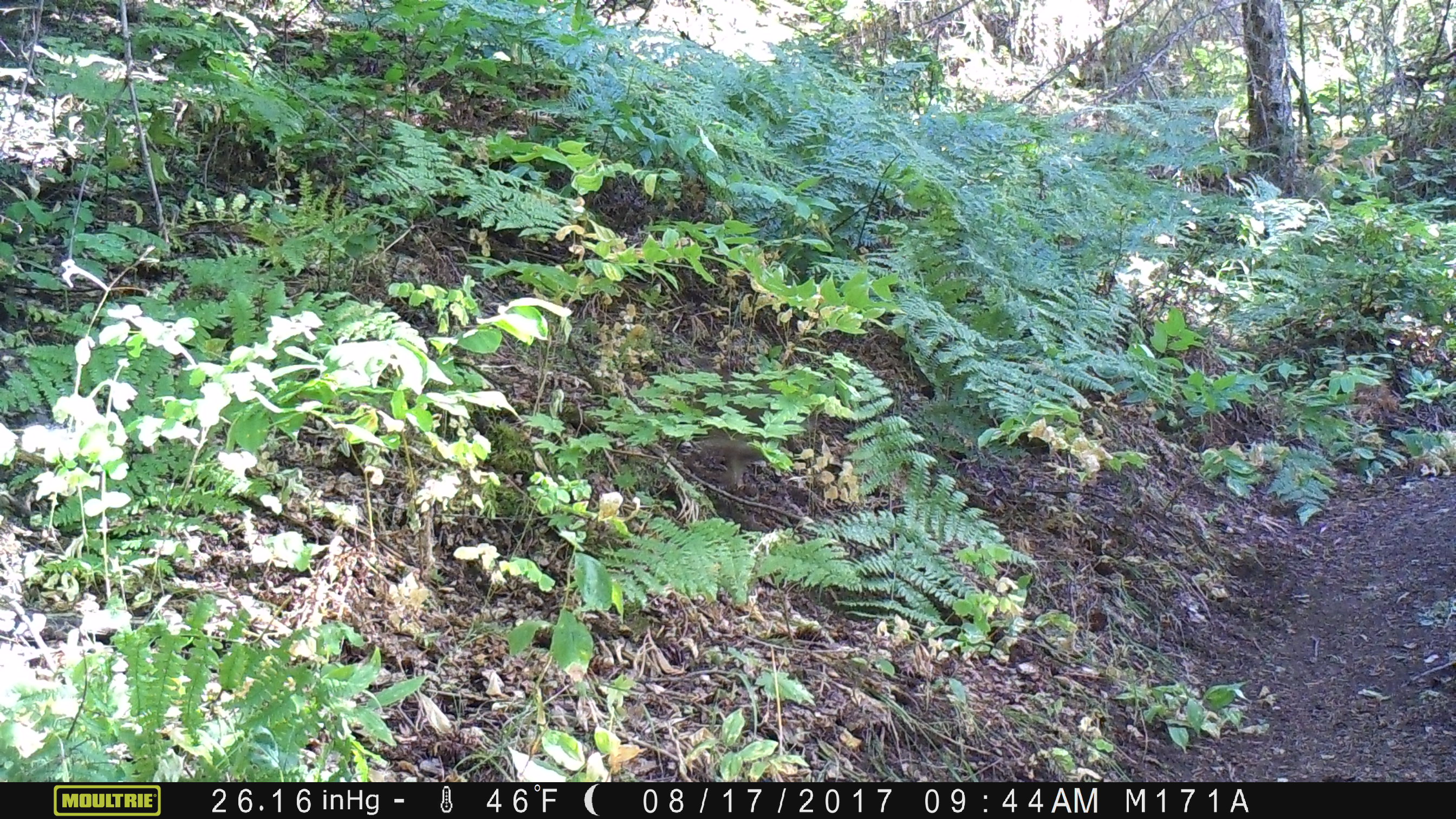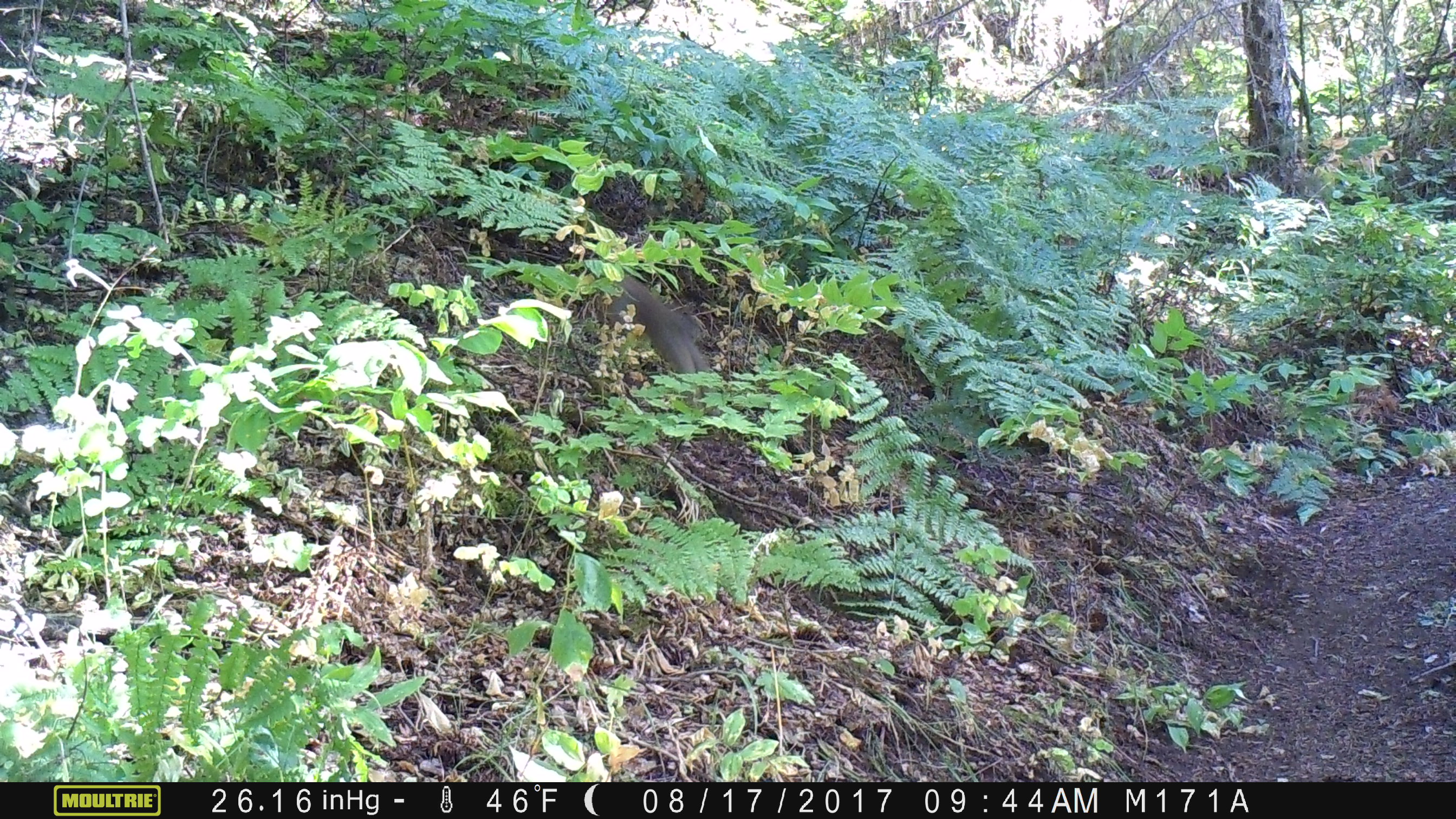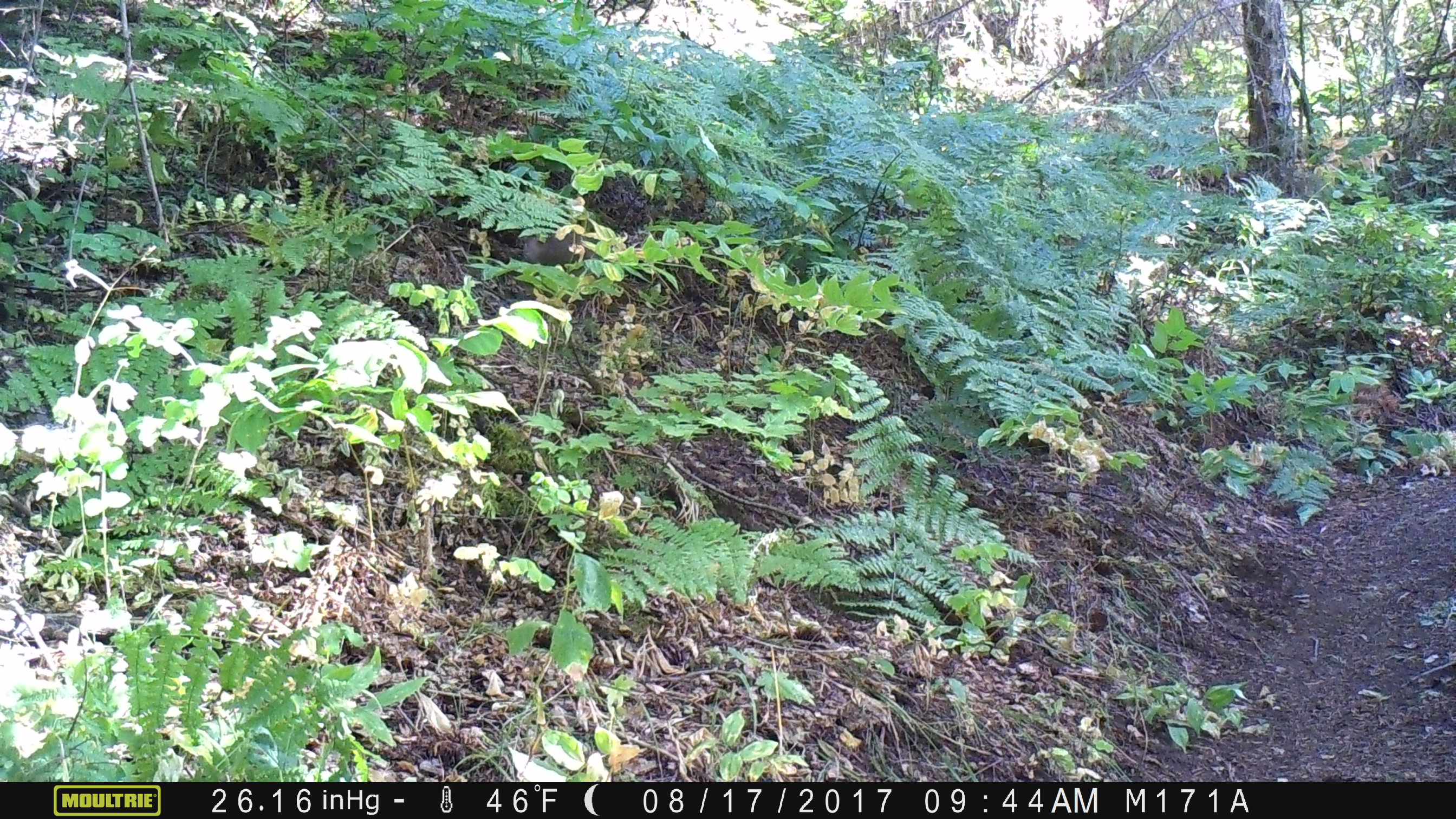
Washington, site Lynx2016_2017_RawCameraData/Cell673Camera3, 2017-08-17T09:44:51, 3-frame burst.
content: unidentified animal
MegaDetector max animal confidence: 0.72